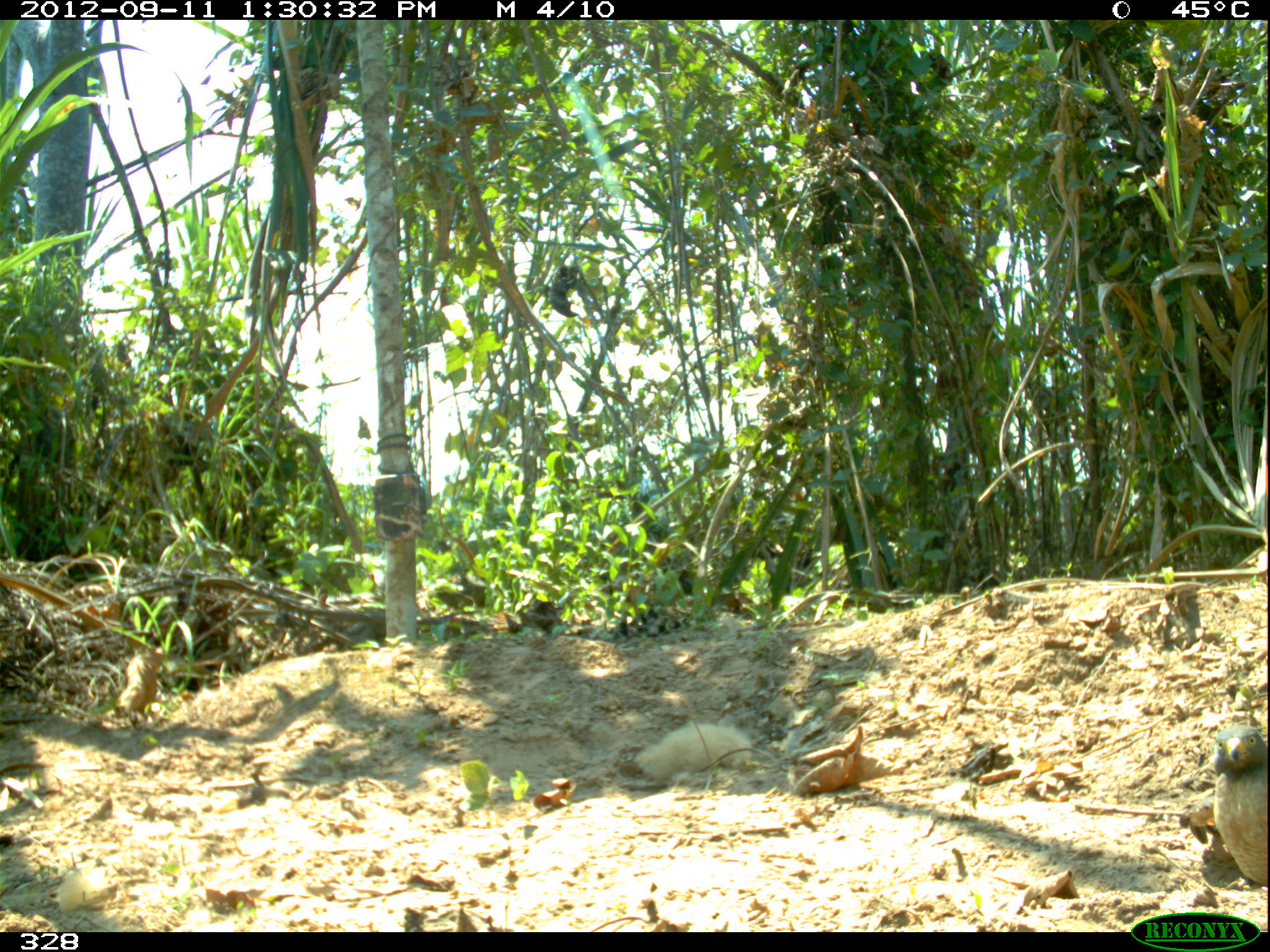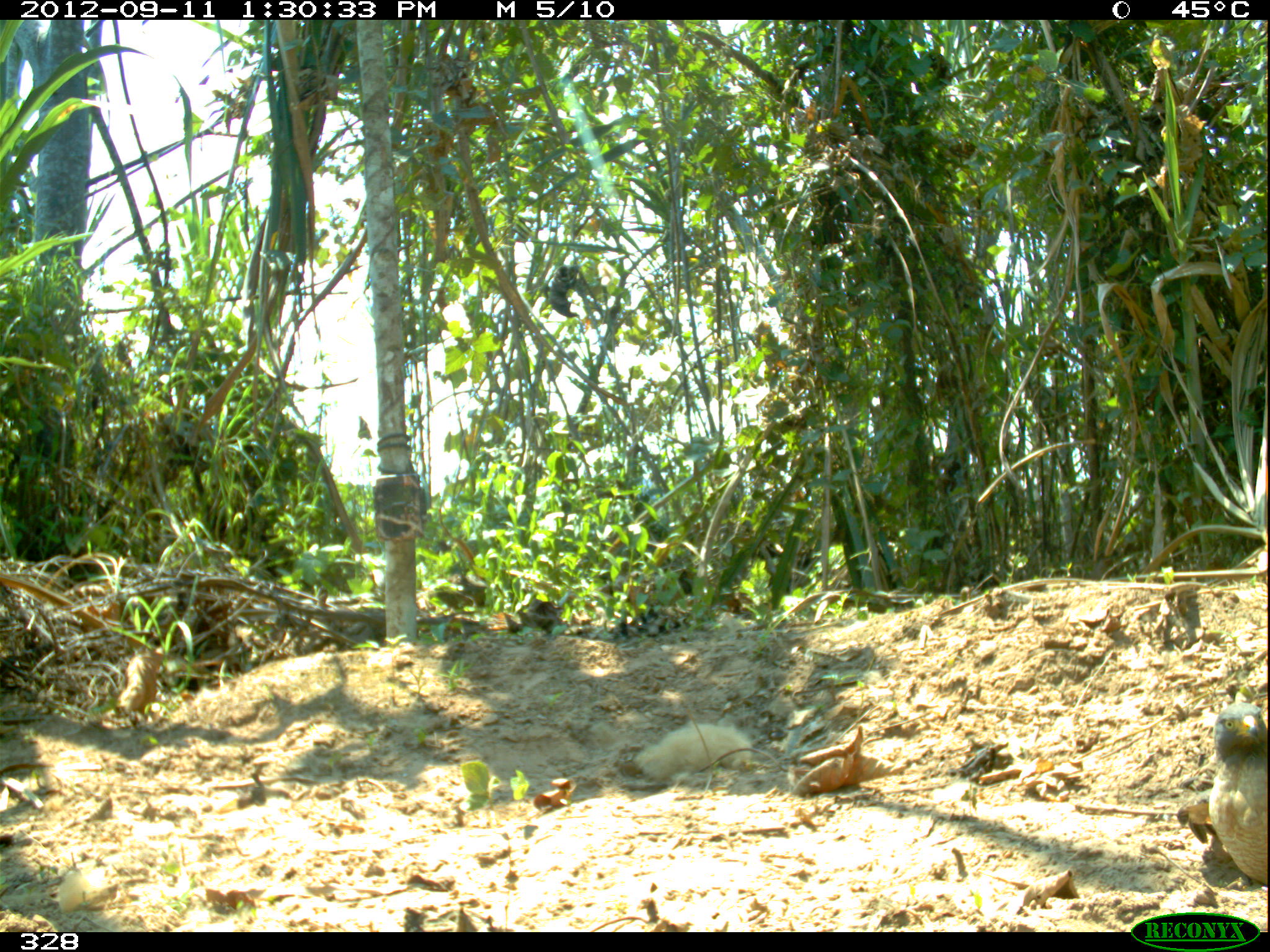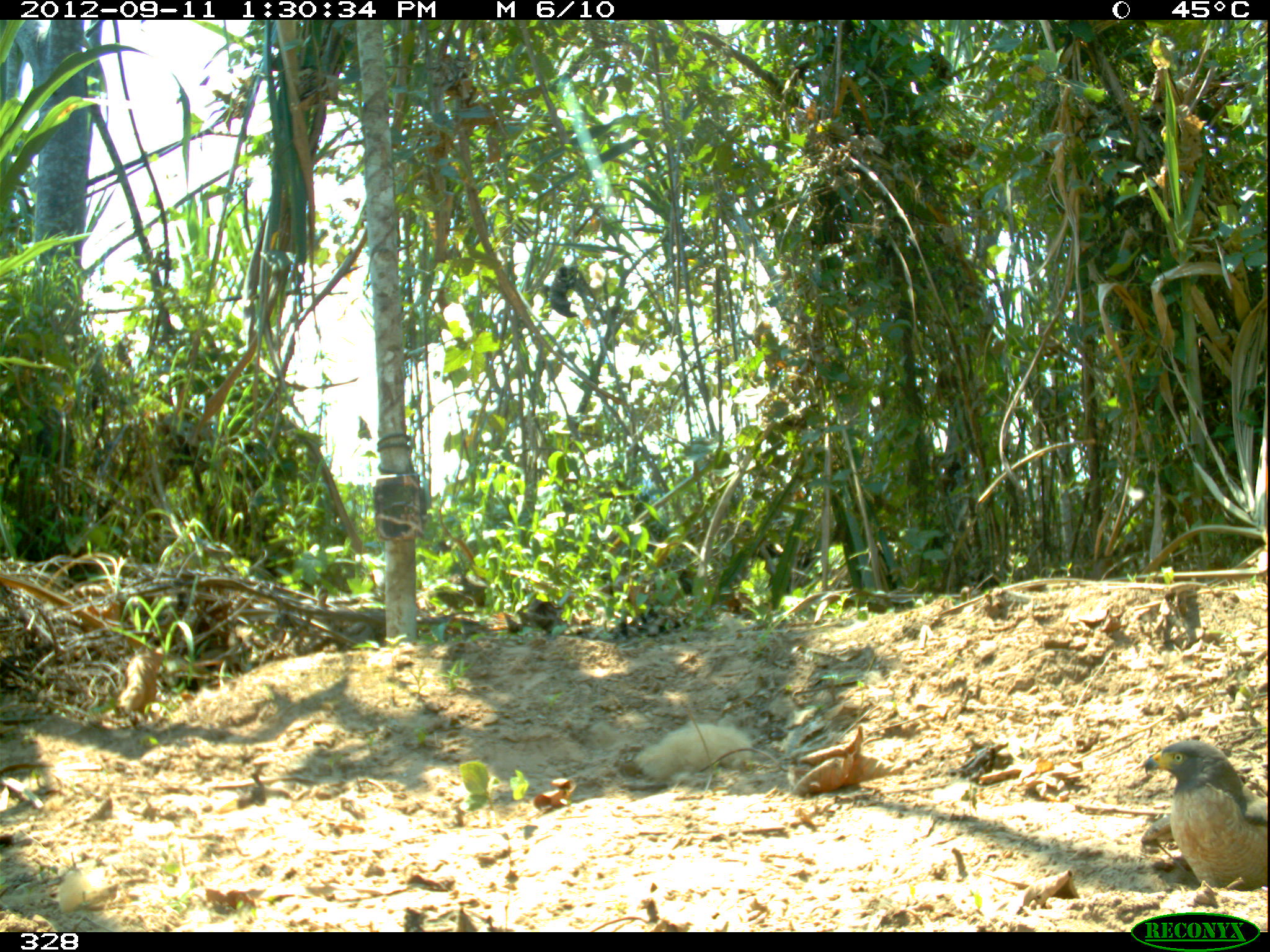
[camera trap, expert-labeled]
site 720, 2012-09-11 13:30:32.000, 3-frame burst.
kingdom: Animalia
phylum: Chordata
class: Aves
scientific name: Aves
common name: bird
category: unknown bird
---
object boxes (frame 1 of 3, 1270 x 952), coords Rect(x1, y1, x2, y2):
unknown bird: Rect(1213, 725, 1270, 887)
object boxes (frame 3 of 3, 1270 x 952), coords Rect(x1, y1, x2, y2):
unknown bird: Rect(1139, 740, 1267, 893)